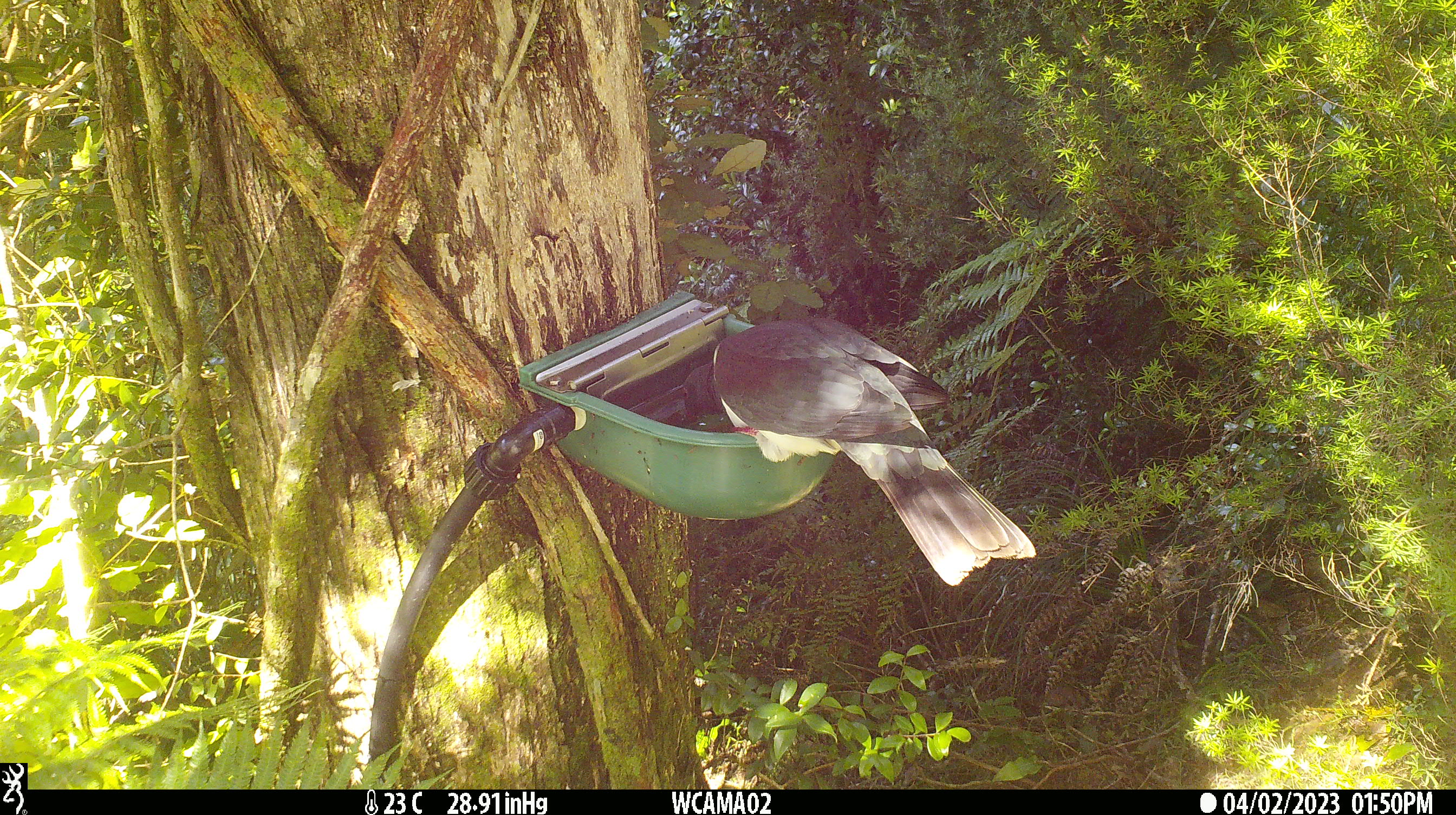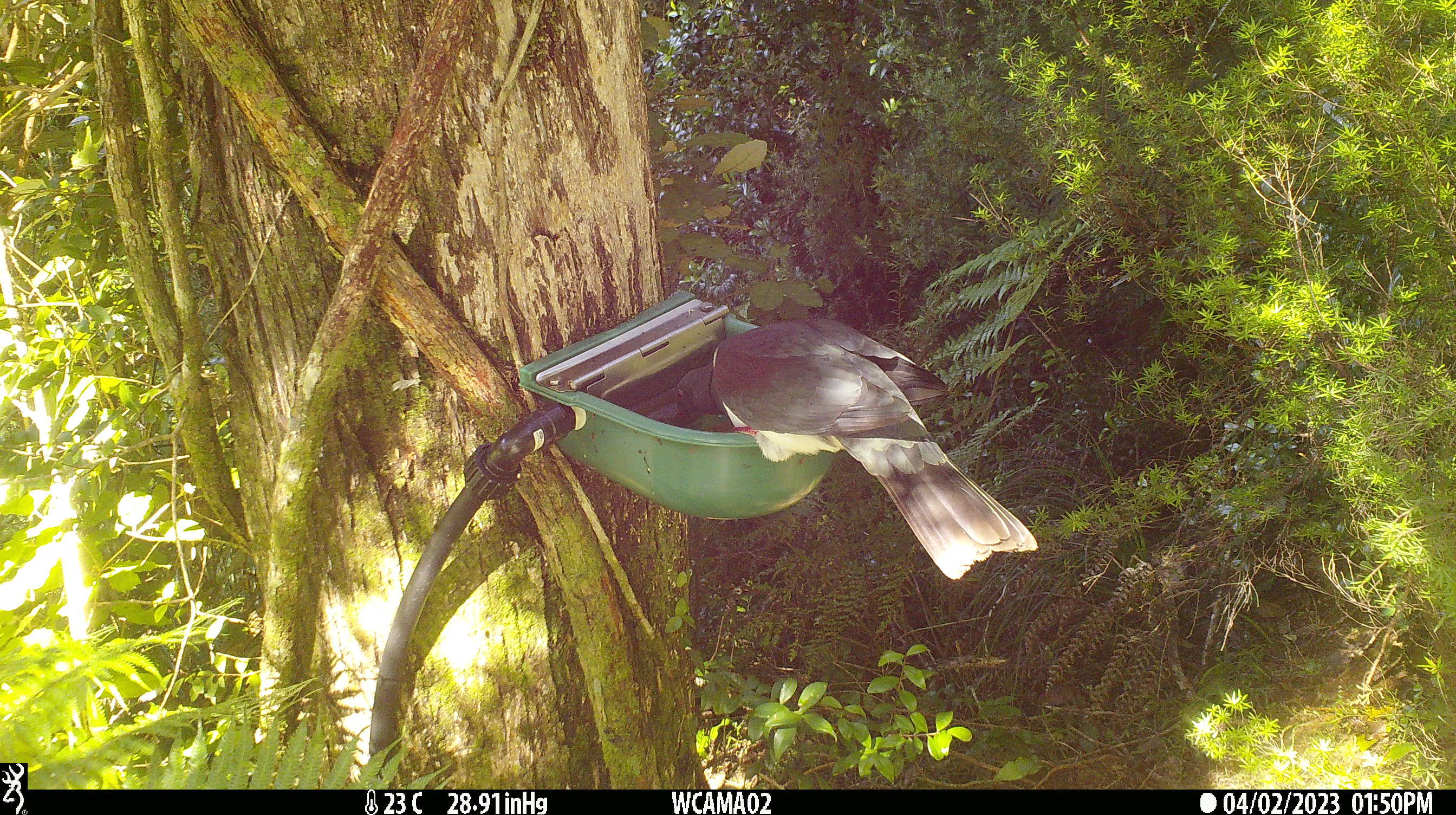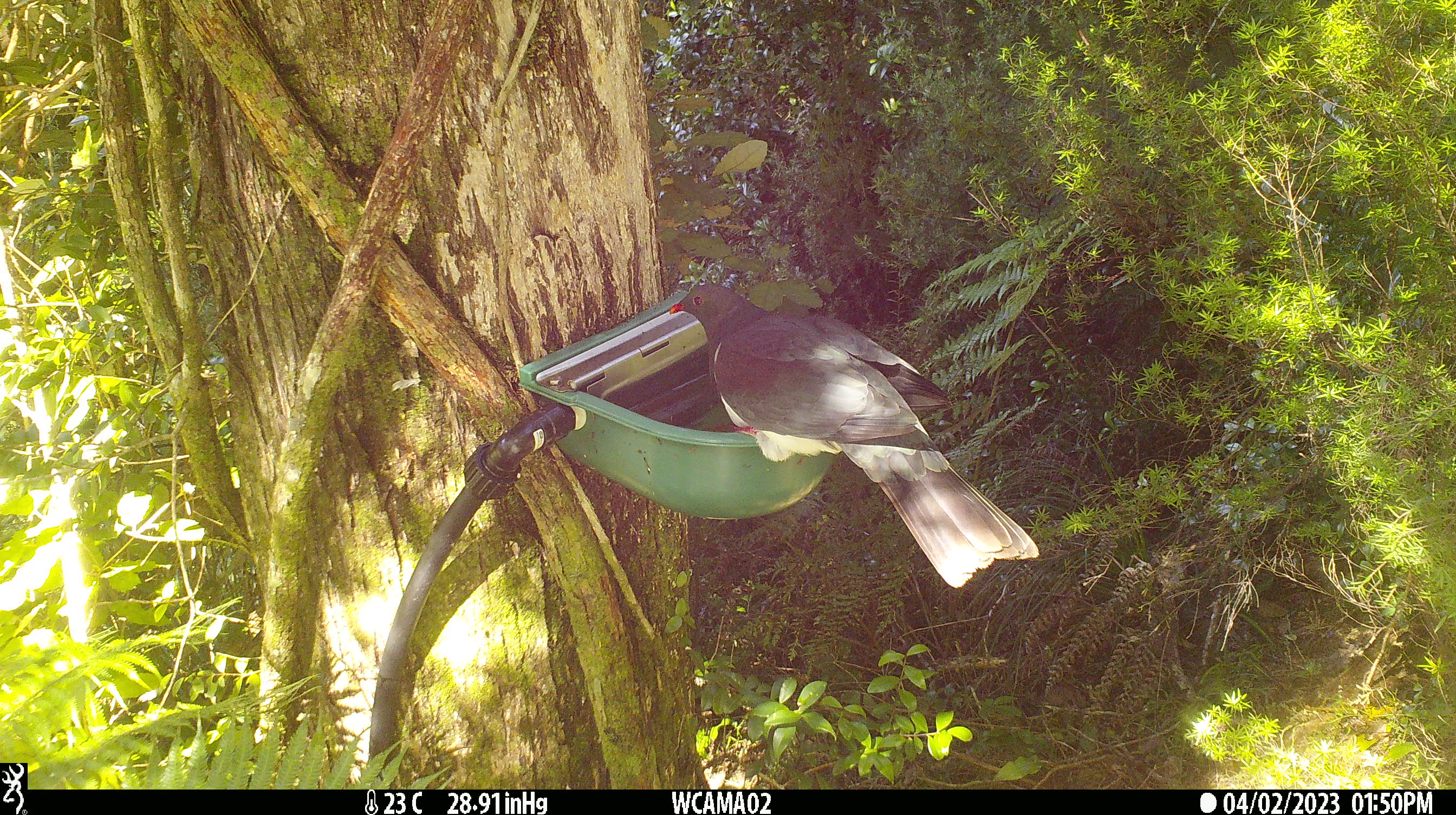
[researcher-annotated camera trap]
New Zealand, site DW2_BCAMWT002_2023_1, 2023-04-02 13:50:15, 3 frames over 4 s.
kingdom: Animalia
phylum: Chordata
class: Aves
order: Columbiformes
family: Columbidae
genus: Hemiphaga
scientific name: Hemiphaga novaeseelandiae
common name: new zealand pigeon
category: kereru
Kereru (new zealand pigeon) (Hemiphaga novaeseelandiae).